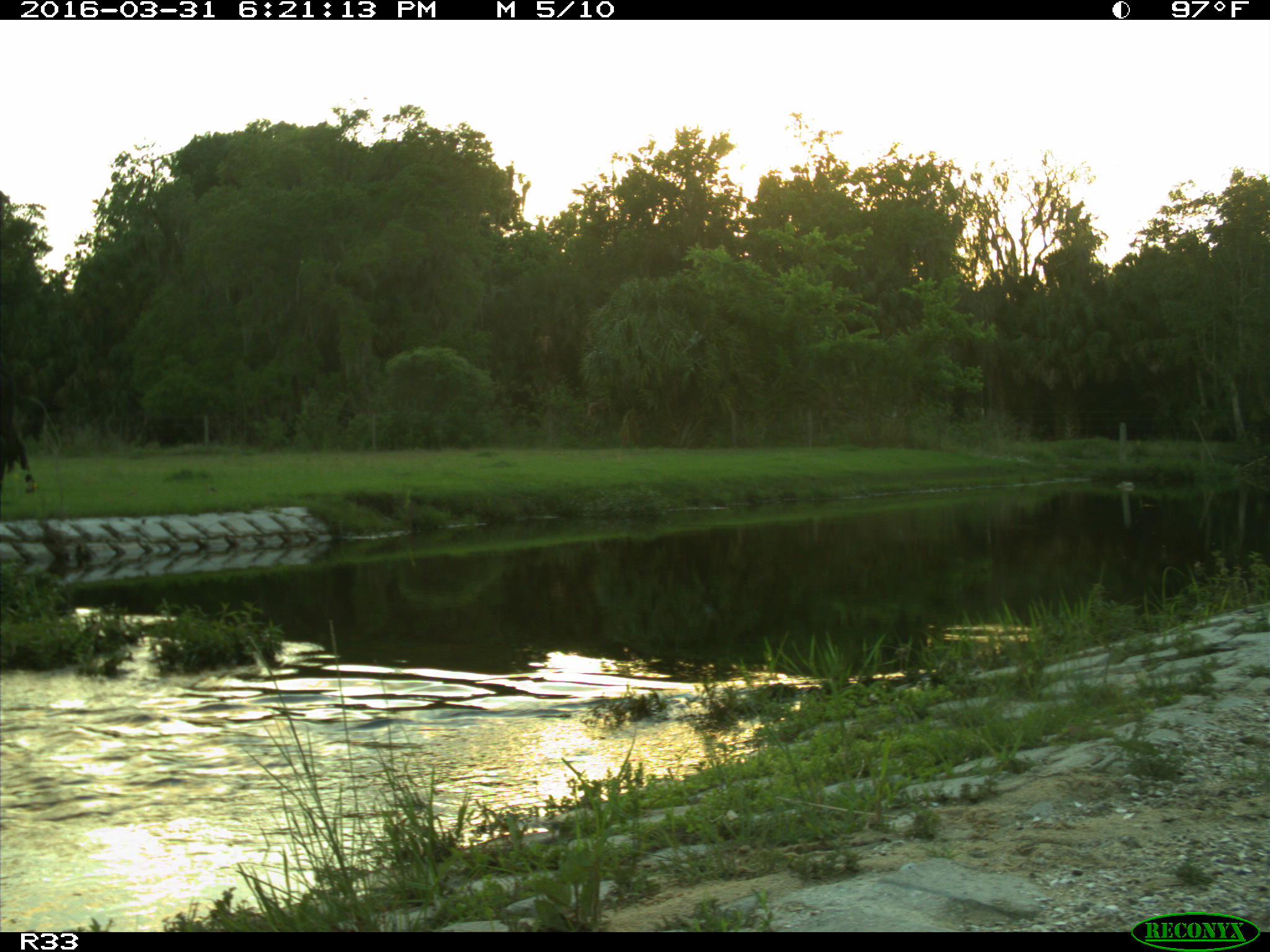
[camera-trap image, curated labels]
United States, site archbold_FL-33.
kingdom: Animalia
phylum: Chordata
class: Mammalia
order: Artiodactyla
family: Bovidae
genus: Bos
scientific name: Bos taurus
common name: domestic cow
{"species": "Bos taurus (domestic cow)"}